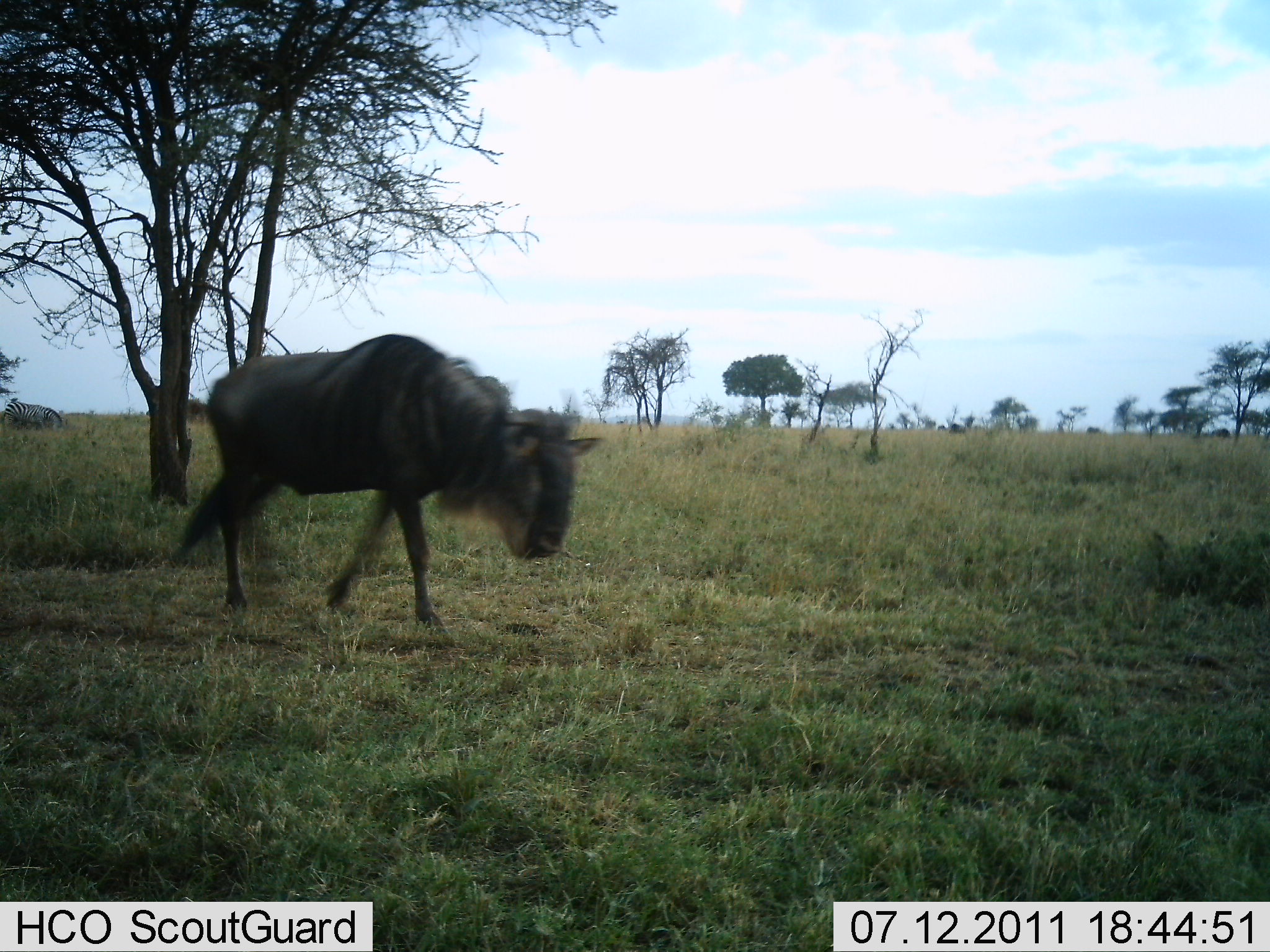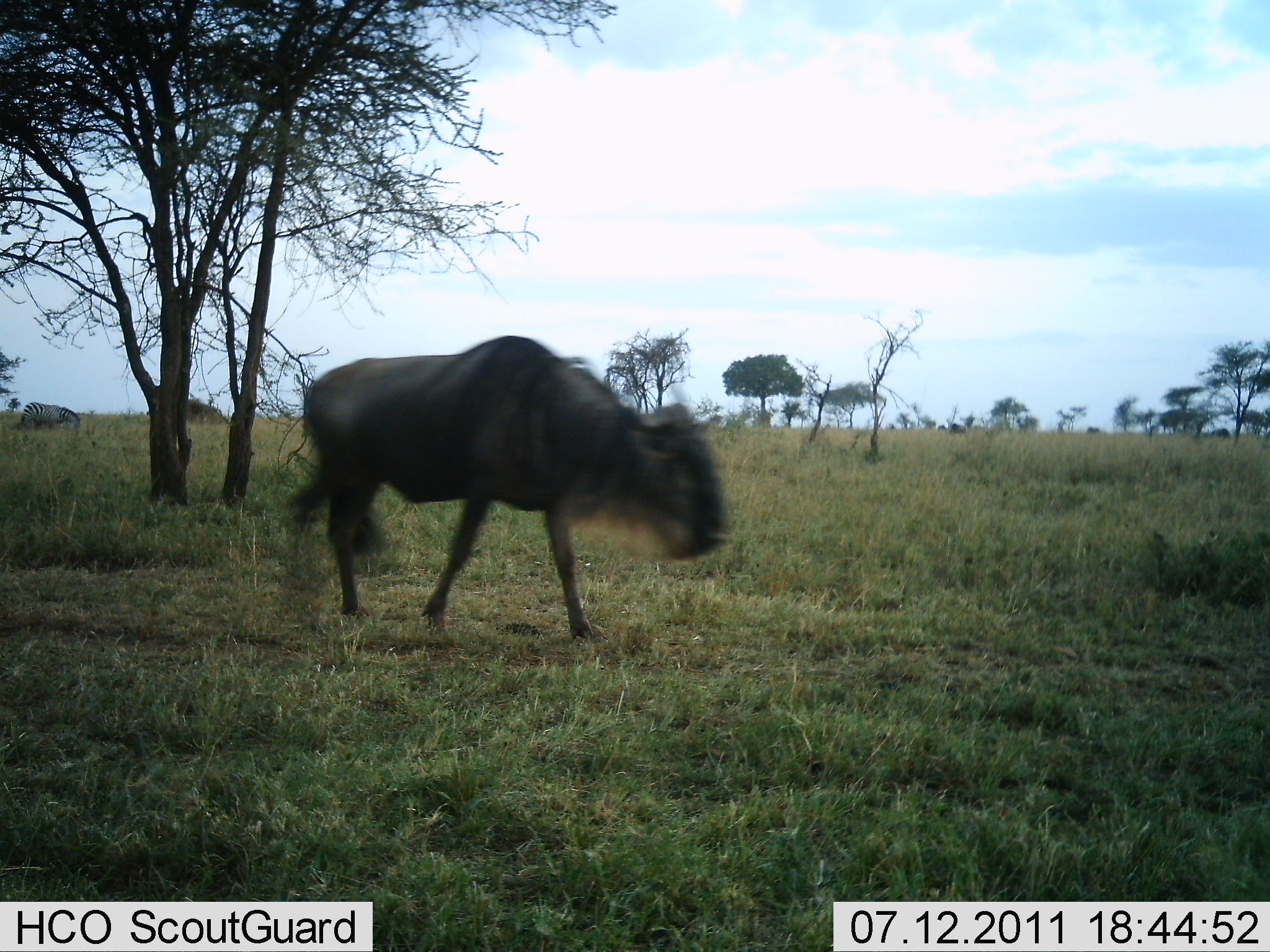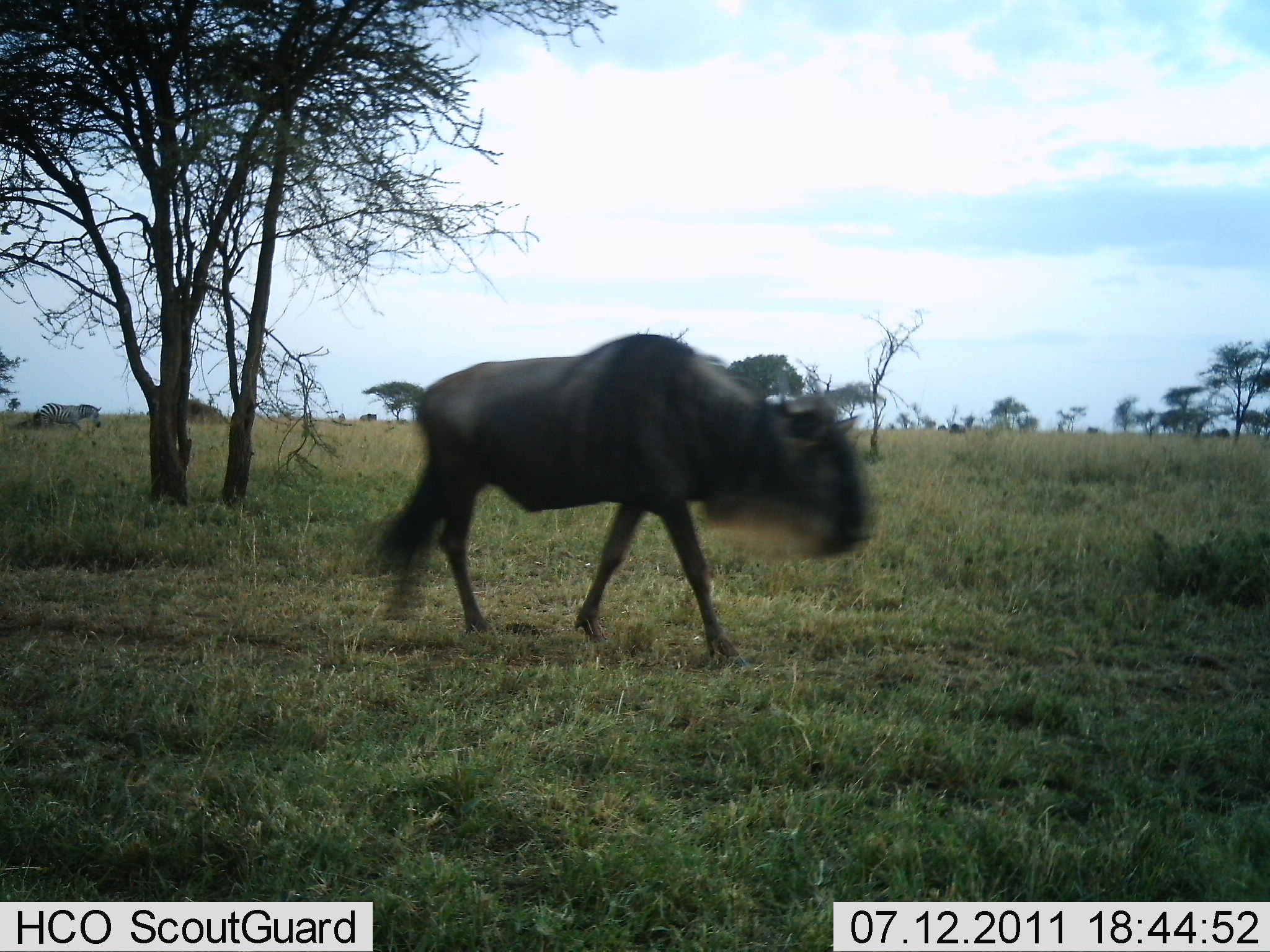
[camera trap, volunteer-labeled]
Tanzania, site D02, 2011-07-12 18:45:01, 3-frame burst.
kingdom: Animalia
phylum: Chordata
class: Mammalia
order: Artiodactyla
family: Bovidae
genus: Connochaetes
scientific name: Connochaetes taurinus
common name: blue wildebeest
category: wildebeest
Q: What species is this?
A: Wildebeest (blue wildebeest) (Connochaetes taurinus).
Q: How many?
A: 1.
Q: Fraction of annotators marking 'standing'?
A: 0%.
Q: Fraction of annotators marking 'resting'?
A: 0%.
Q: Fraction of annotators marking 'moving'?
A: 100%.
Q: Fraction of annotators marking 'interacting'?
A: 0%.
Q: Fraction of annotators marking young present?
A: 0%.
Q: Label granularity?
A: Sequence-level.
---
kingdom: Animalia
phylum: Chordata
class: Mammalia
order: Perissodactyla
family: Equidae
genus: Equus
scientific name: Equus quagga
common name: plains zebra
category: zebra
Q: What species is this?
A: Zebra (plains zebra) (Equus quagga).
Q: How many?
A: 1.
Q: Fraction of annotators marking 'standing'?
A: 0%.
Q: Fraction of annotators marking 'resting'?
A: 0%.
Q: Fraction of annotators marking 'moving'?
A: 70%.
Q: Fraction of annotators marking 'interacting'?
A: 0%.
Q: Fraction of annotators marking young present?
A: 0%.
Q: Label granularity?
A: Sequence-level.